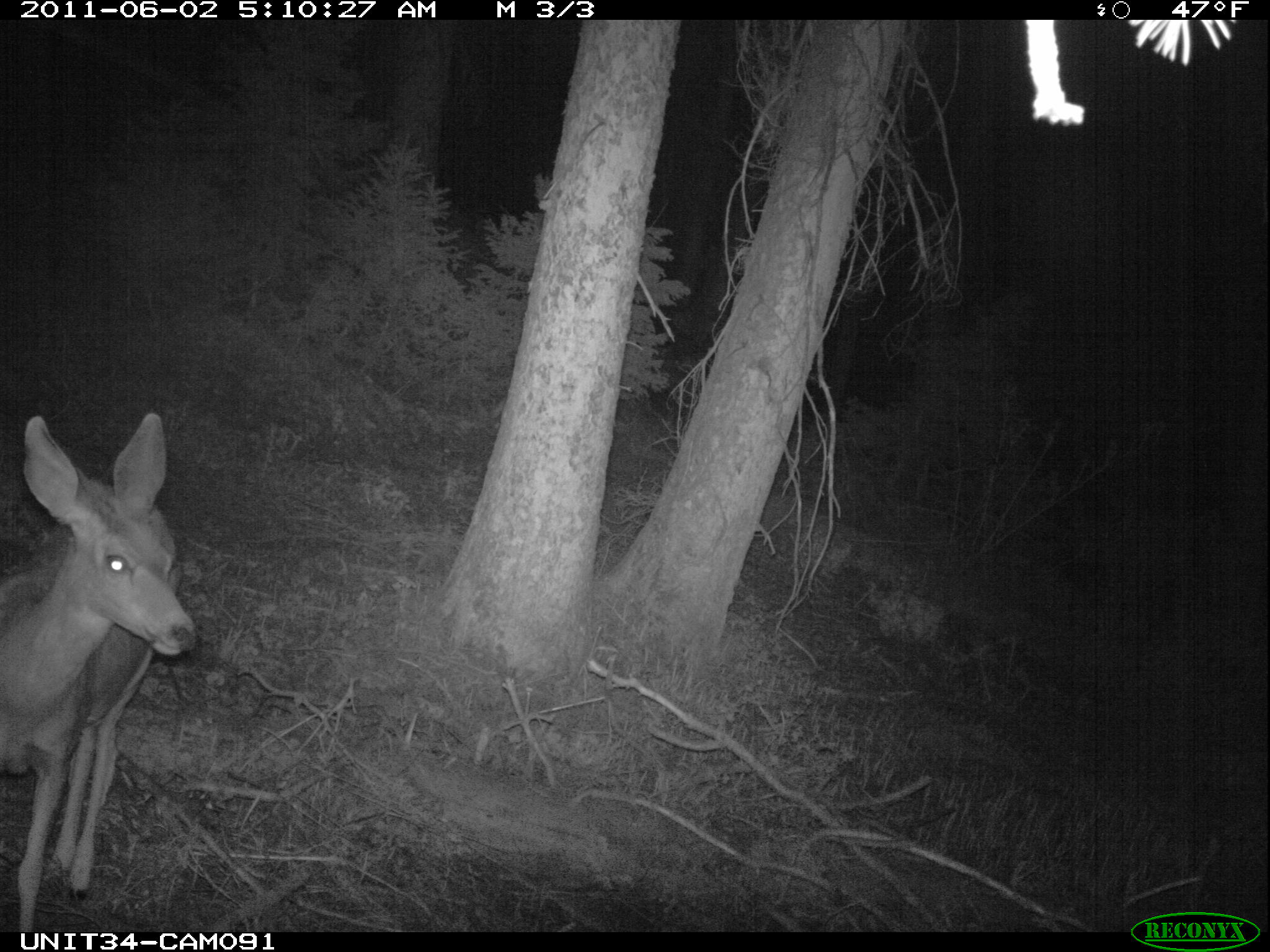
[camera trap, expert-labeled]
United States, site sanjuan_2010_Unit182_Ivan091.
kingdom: Animalia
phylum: Chordata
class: Mammalia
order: Artiodactyla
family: Cervidae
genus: Odocoileus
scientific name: Odocoileus hemionus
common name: mule deer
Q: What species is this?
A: Odocoileus hemionus (mule deer).